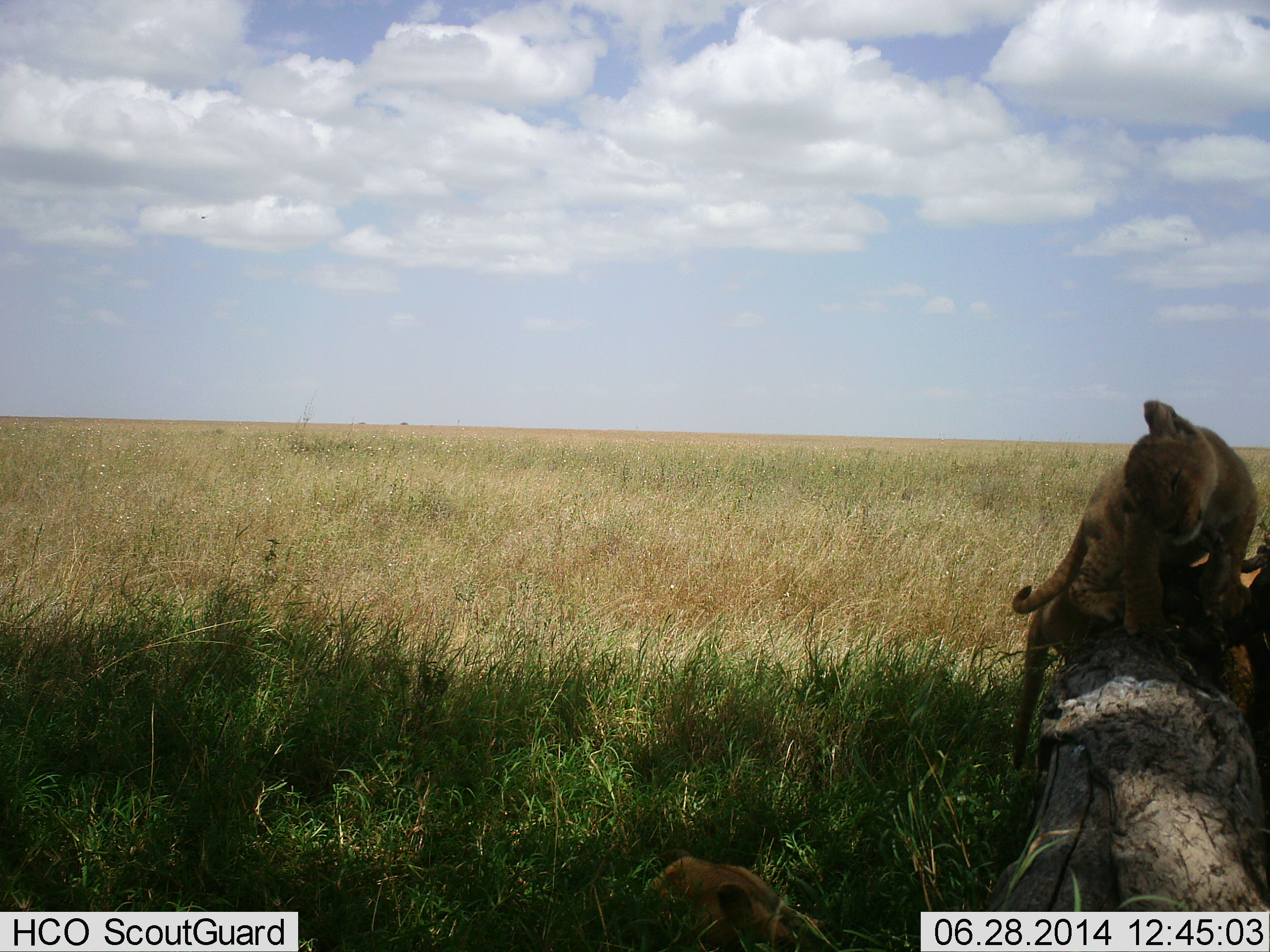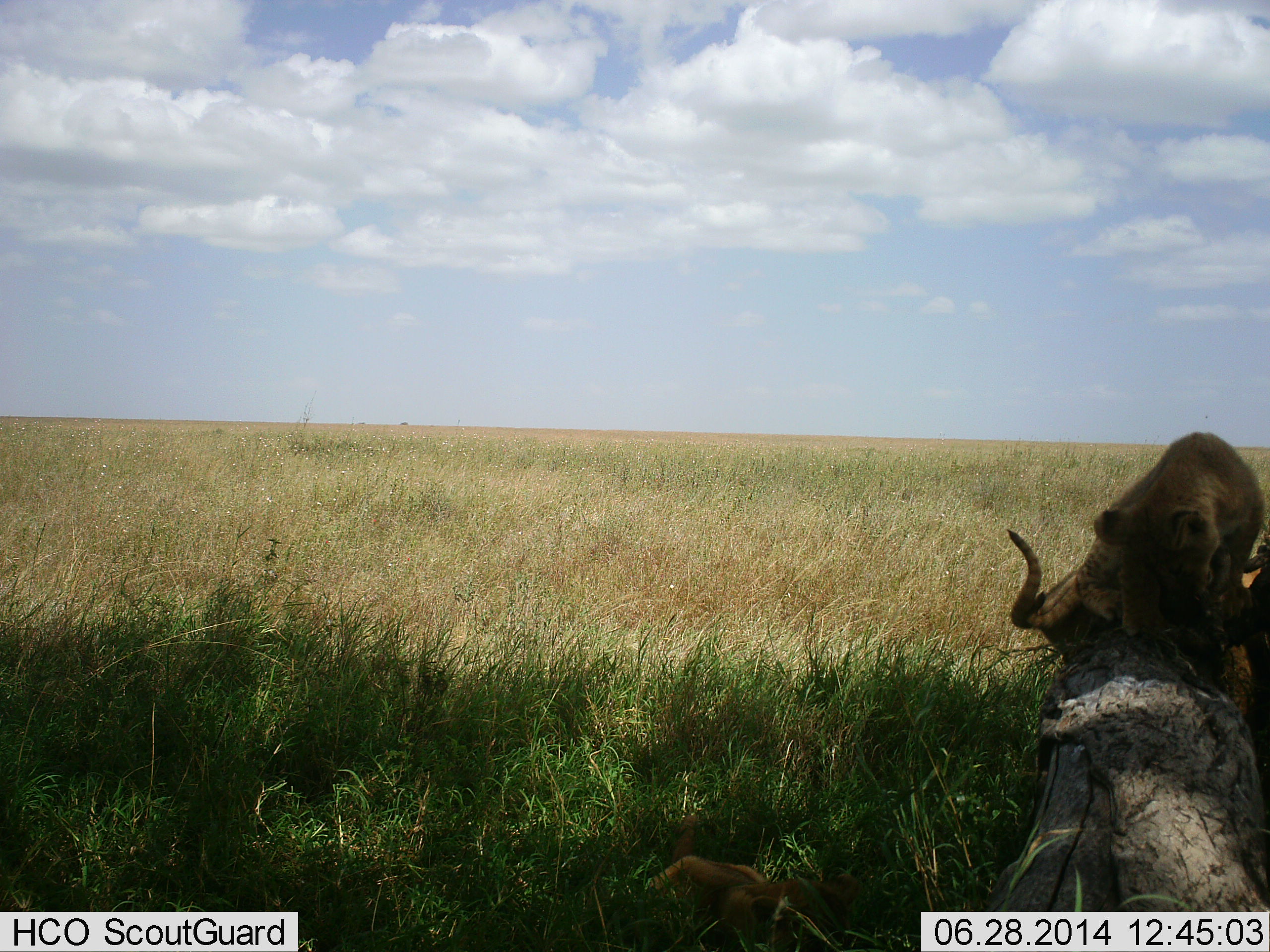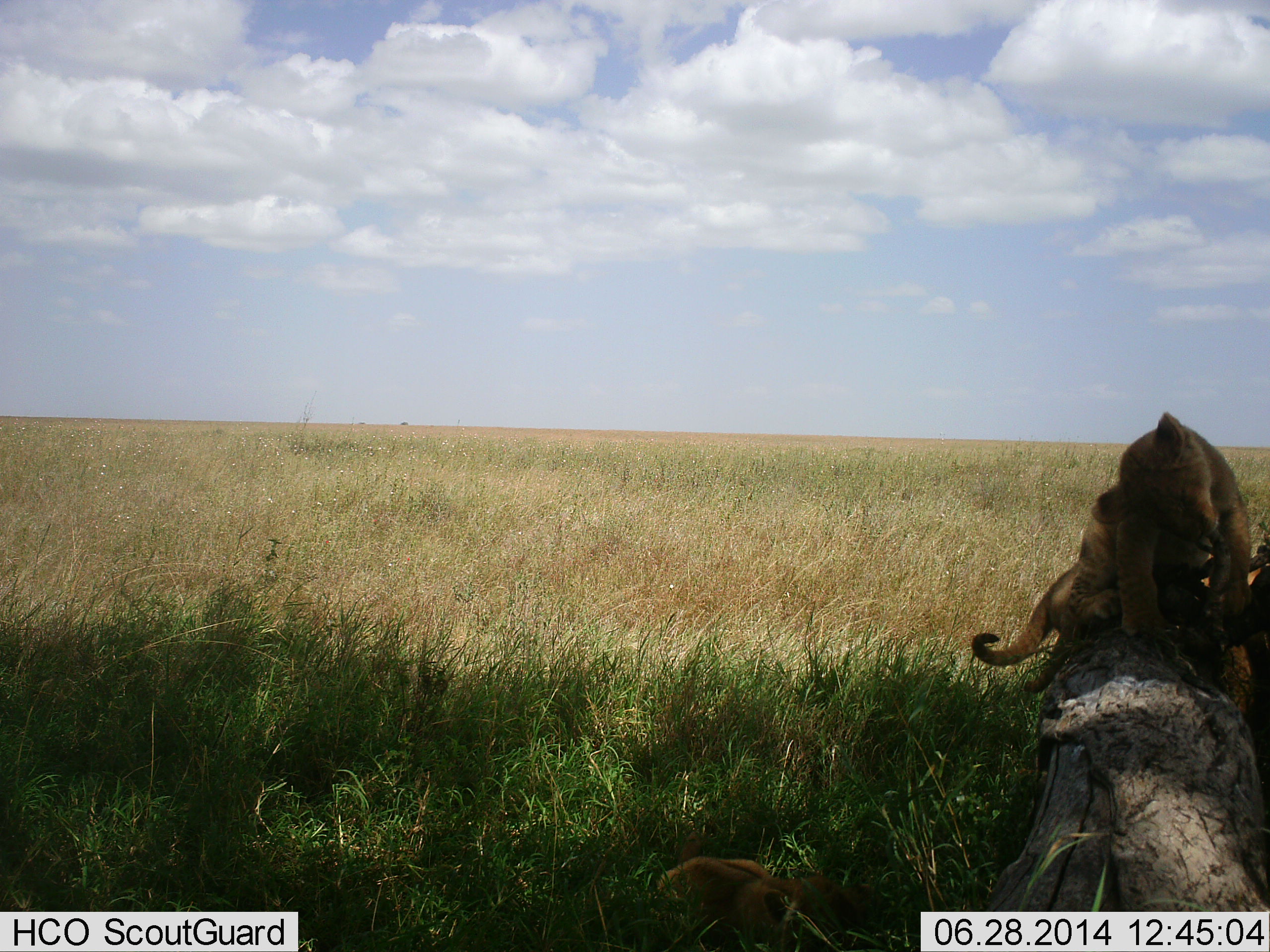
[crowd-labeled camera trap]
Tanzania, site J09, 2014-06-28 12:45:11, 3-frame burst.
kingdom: Animalia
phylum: Chordata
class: Mammalia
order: Carnivora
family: Felidae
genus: Panthera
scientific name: Panthera leo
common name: lion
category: lionfemale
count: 2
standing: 20%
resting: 20%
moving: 10%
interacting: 60%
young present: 40%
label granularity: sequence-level